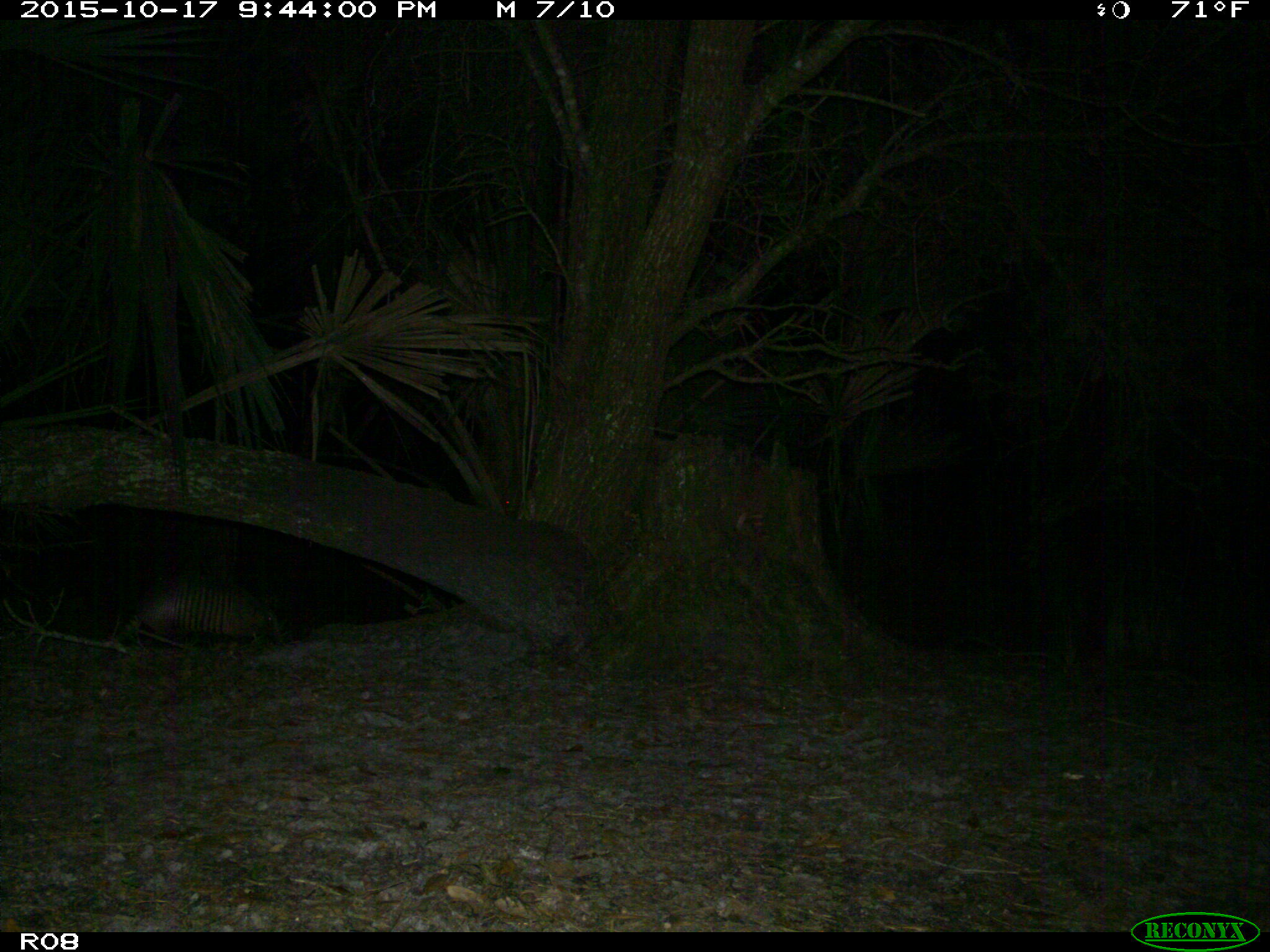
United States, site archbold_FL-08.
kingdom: Animalia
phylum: Chordata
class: Mammalia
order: Cingulata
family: Dasypodidae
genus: Dasypus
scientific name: Dasypus novemcinctus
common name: nine-banded armadillo